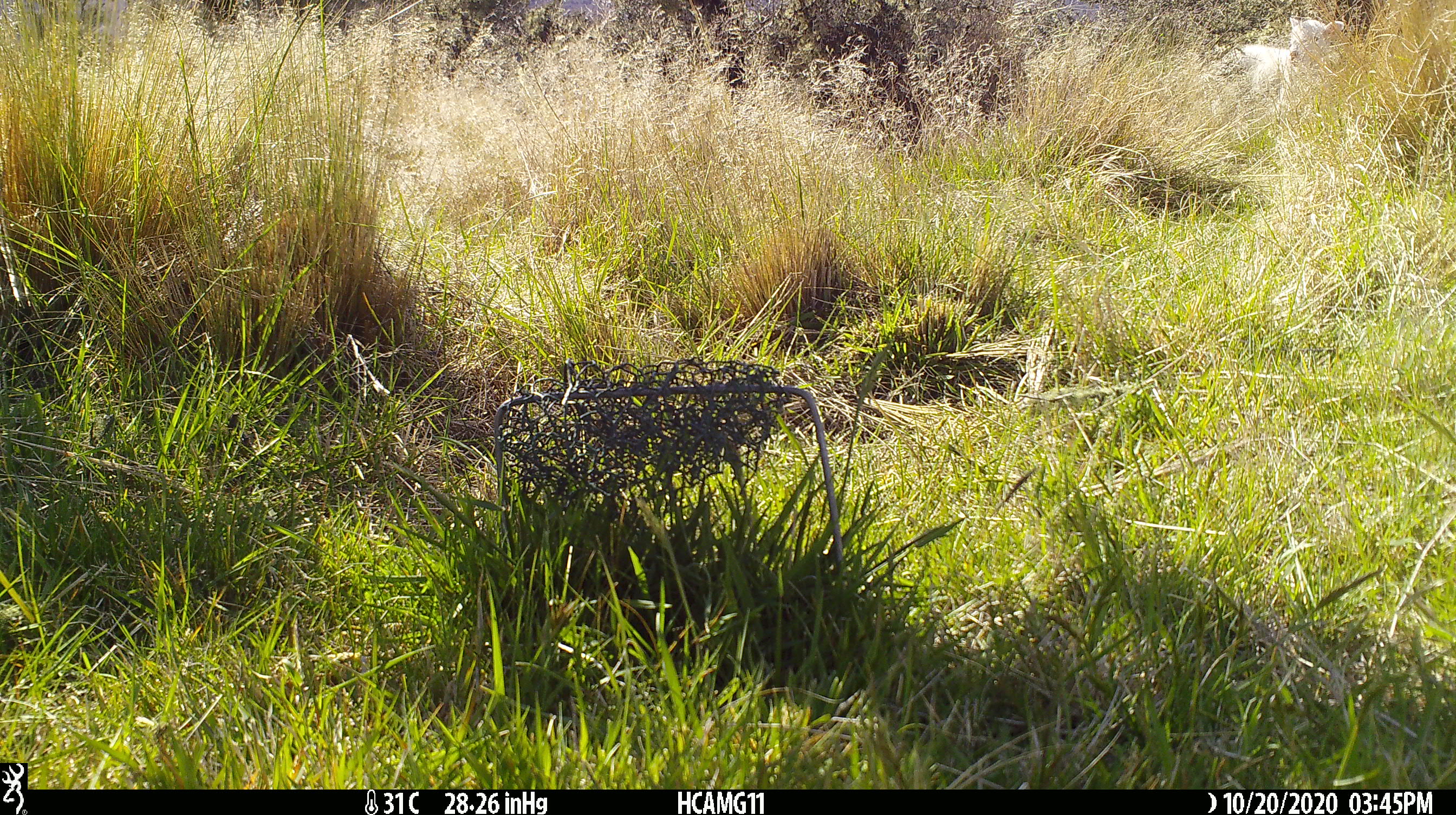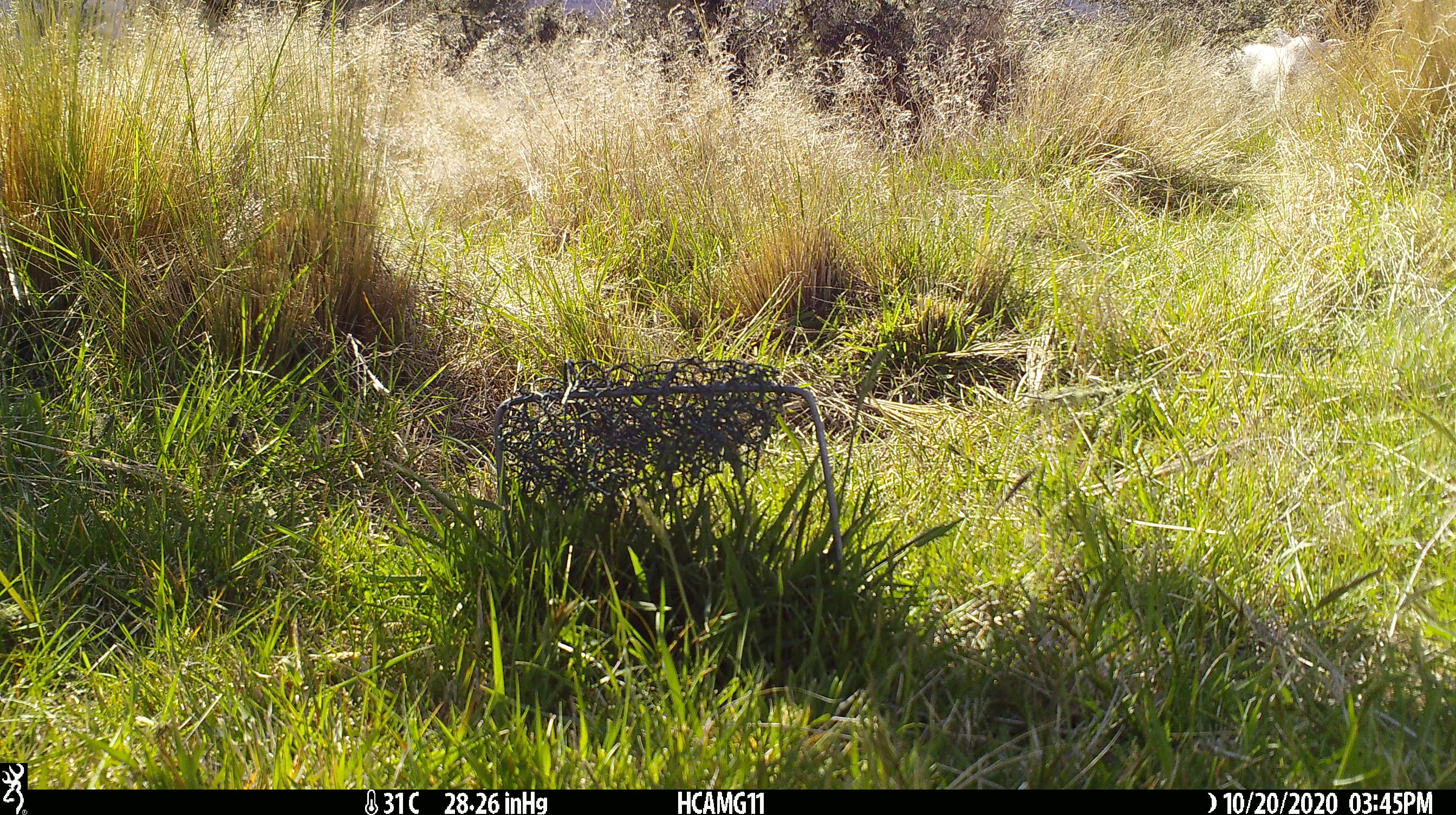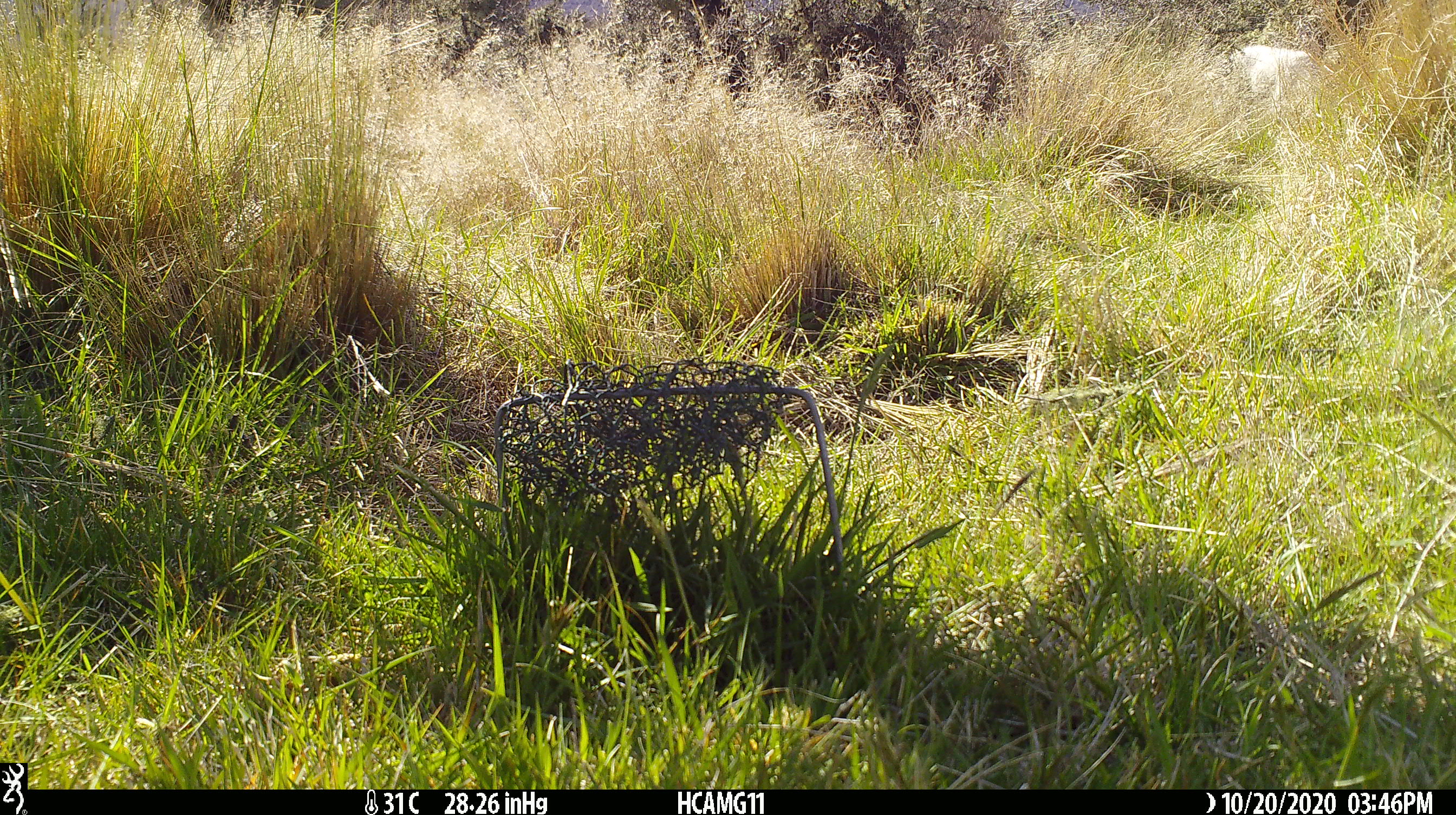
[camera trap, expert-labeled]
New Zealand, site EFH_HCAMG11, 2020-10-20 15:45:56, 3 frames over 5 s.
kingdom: Animalia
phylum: Chordata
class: Mammalia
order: Artiodactyla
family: Bovidae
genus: Ovis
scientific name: Ovis aries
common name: domestic sheep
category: sheep